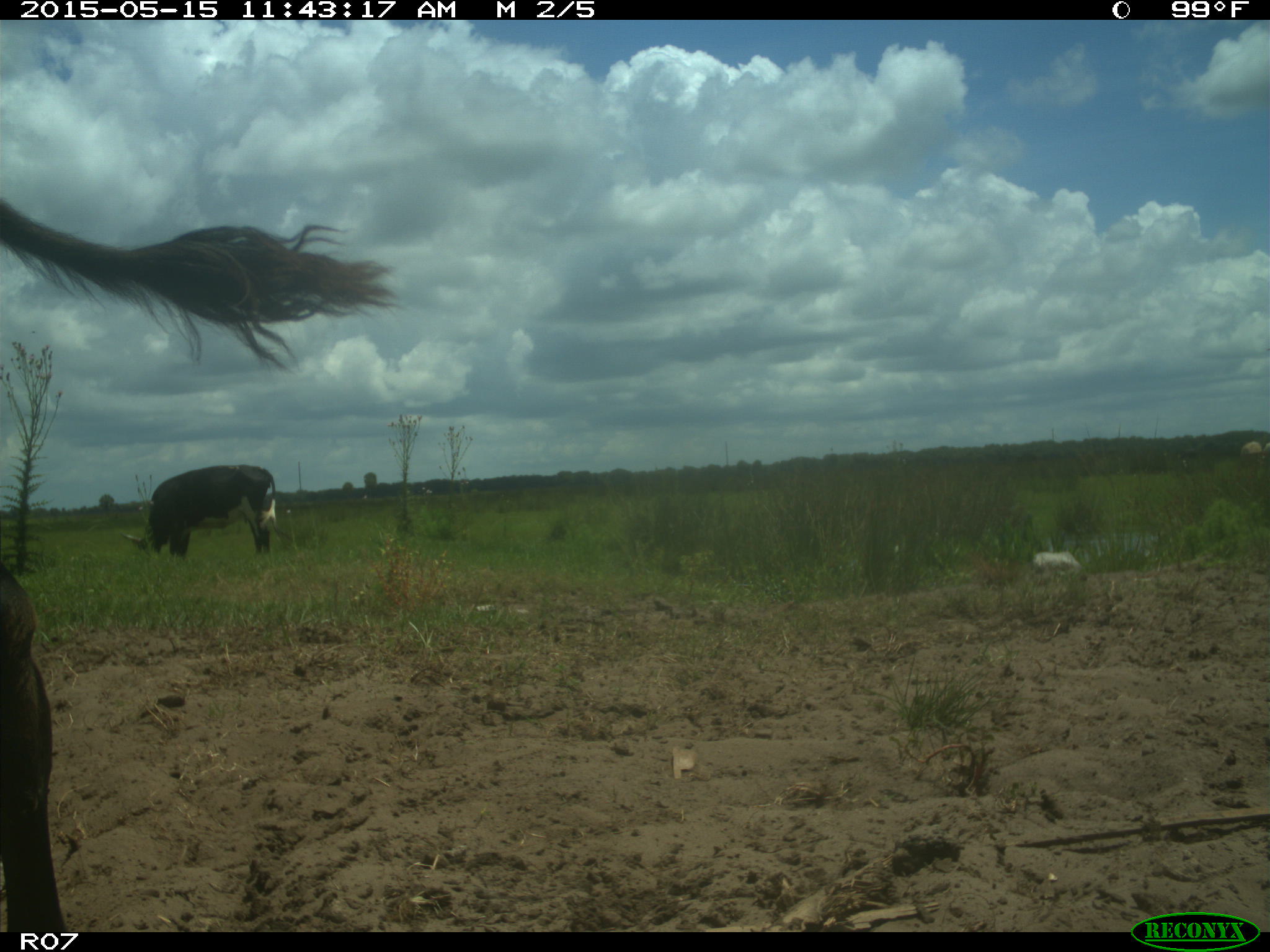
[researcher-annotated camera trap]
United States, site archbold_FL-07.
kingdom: Animalia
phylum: Chordata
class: Mammalia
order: Artiodactyla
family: Bovidae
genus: Bos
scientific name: Bos taurus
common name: domestic cow